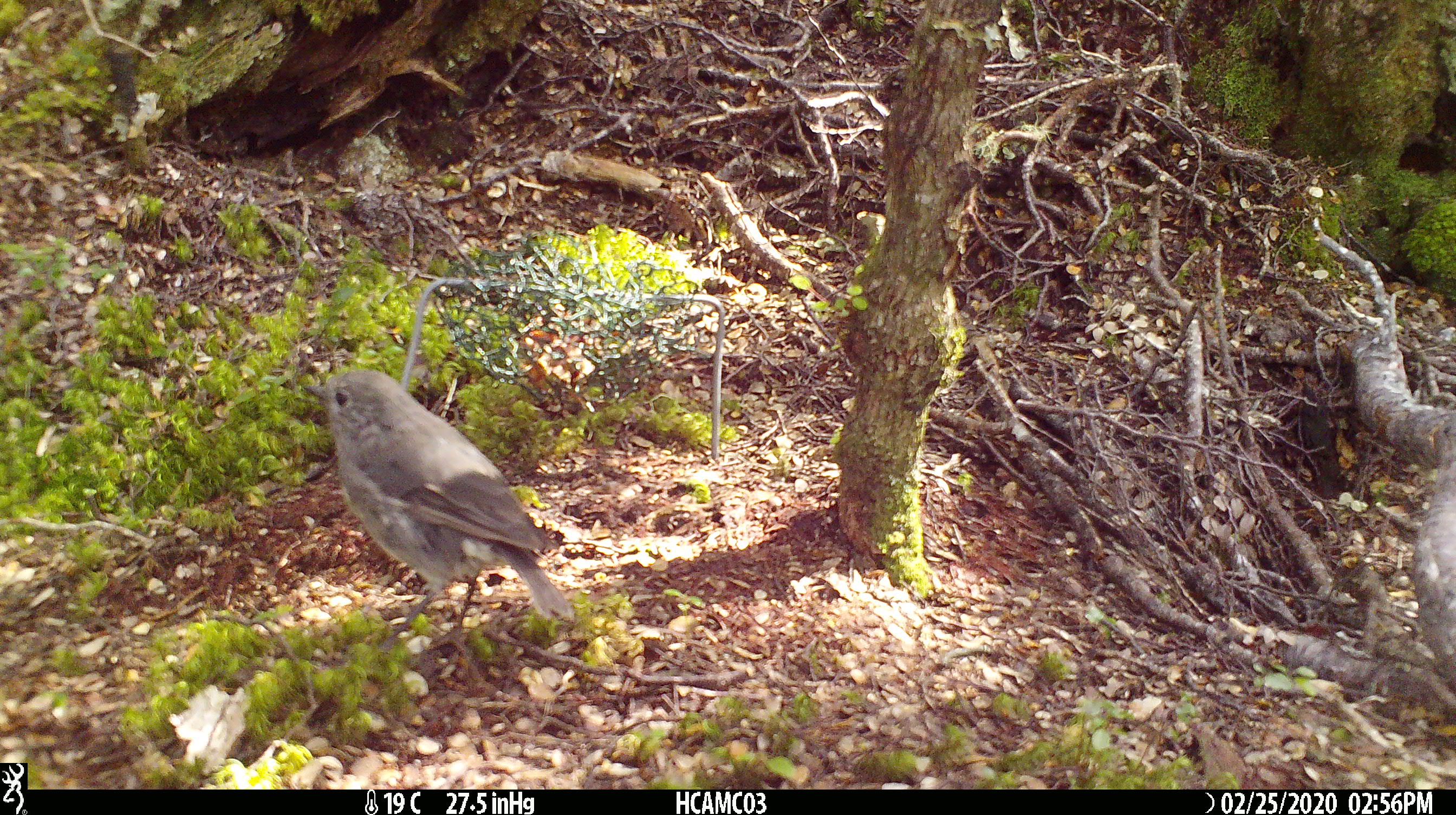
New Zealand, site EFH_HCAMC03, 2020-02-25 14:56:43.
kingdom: Animalia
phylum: Chordata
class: Aves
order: Passeriformes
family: Petroicidae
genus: Petroica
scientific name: Petroica australis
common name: new zealand robin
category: robin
Robin (new zealand robin) (Petroica australis).